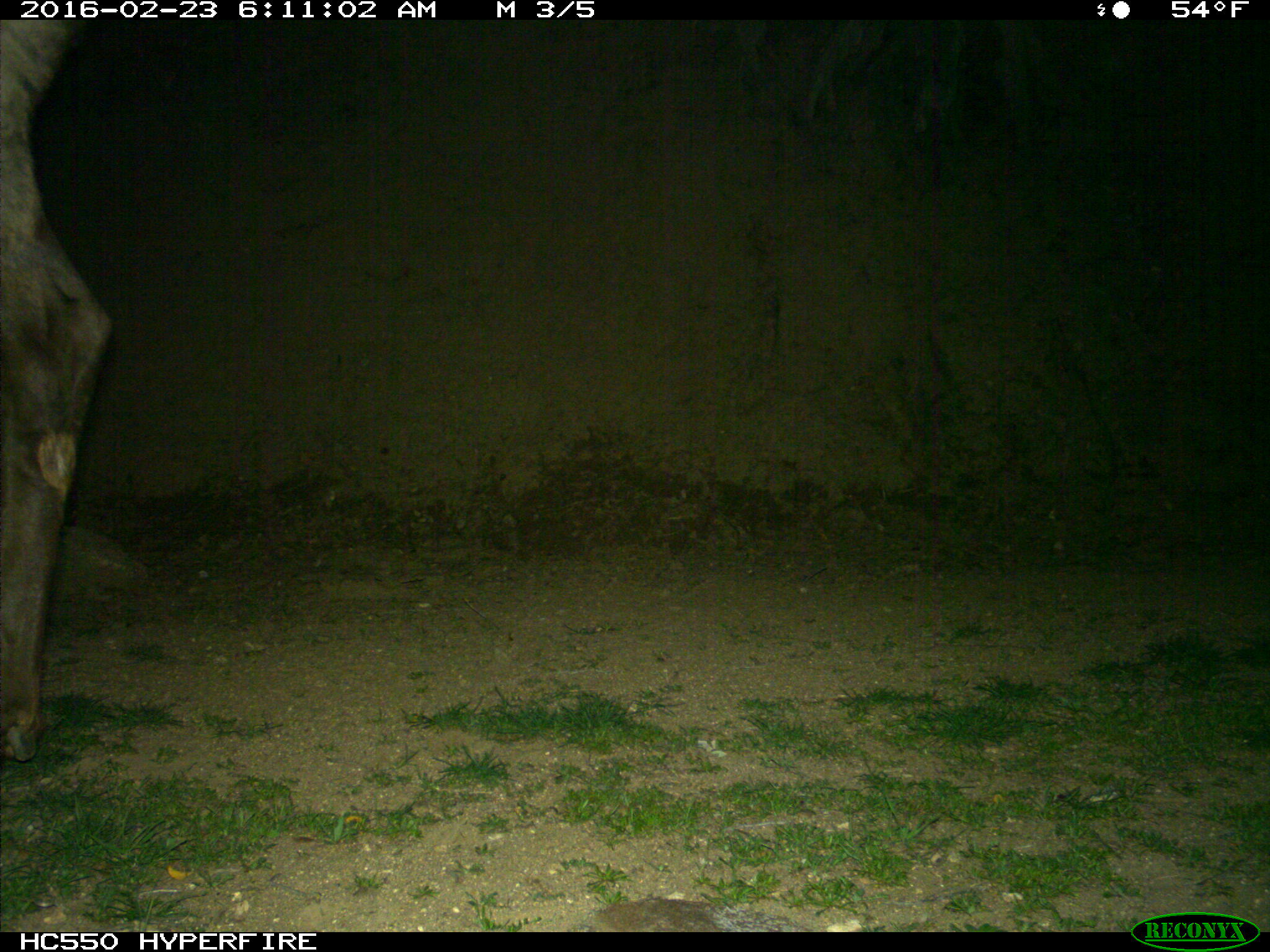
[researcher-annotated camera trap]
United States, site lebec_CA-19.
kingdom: Animalia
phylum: Chordata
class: Mammalia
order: Artiodactyla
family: Cervidae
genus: Cervus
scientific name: Cervus canadensis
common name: elk